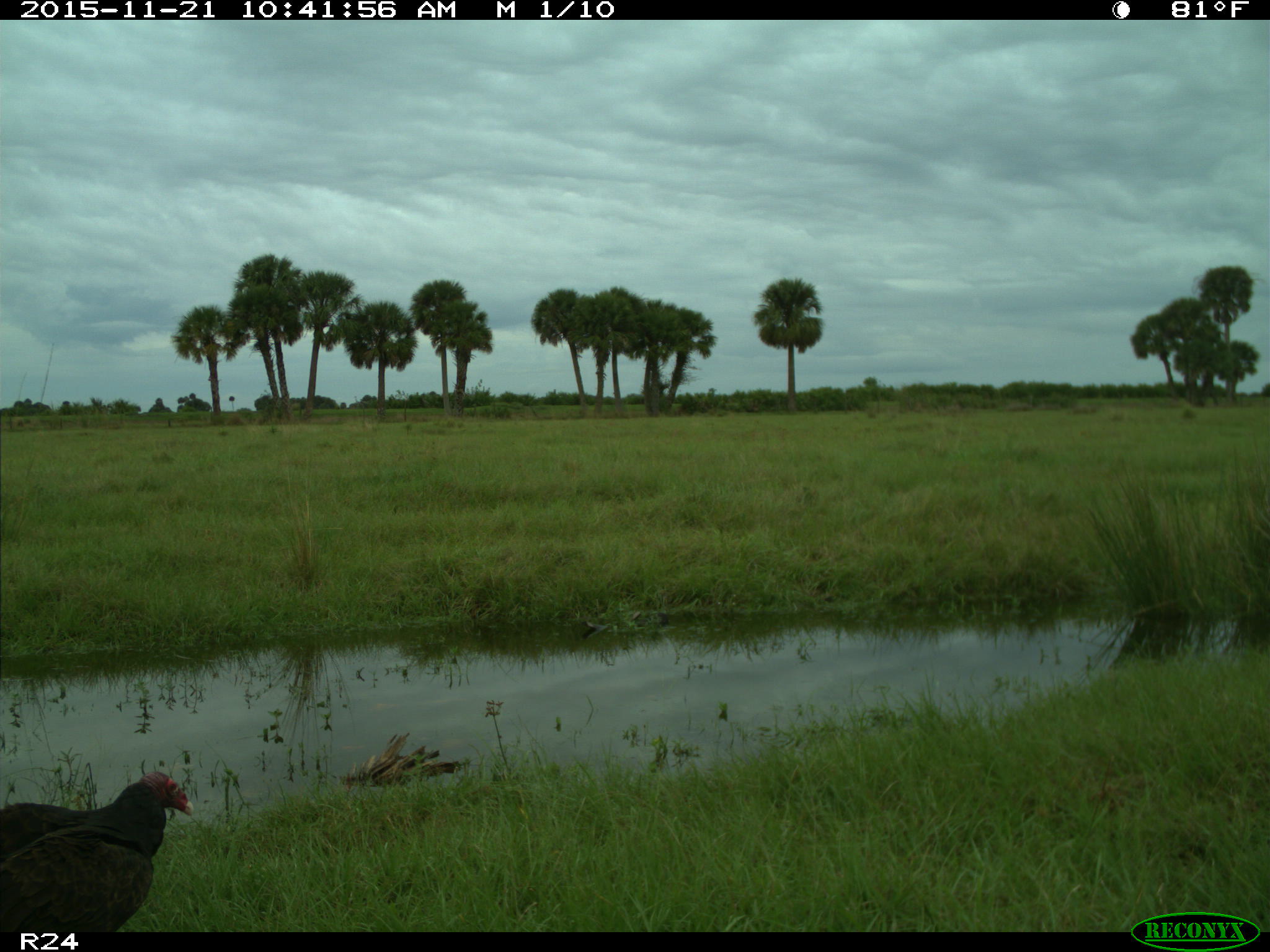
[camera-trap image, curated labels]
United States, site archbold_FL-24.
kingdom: Animalia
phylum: Chordata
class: Aves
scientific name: Aves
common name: birds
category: unidentified bird